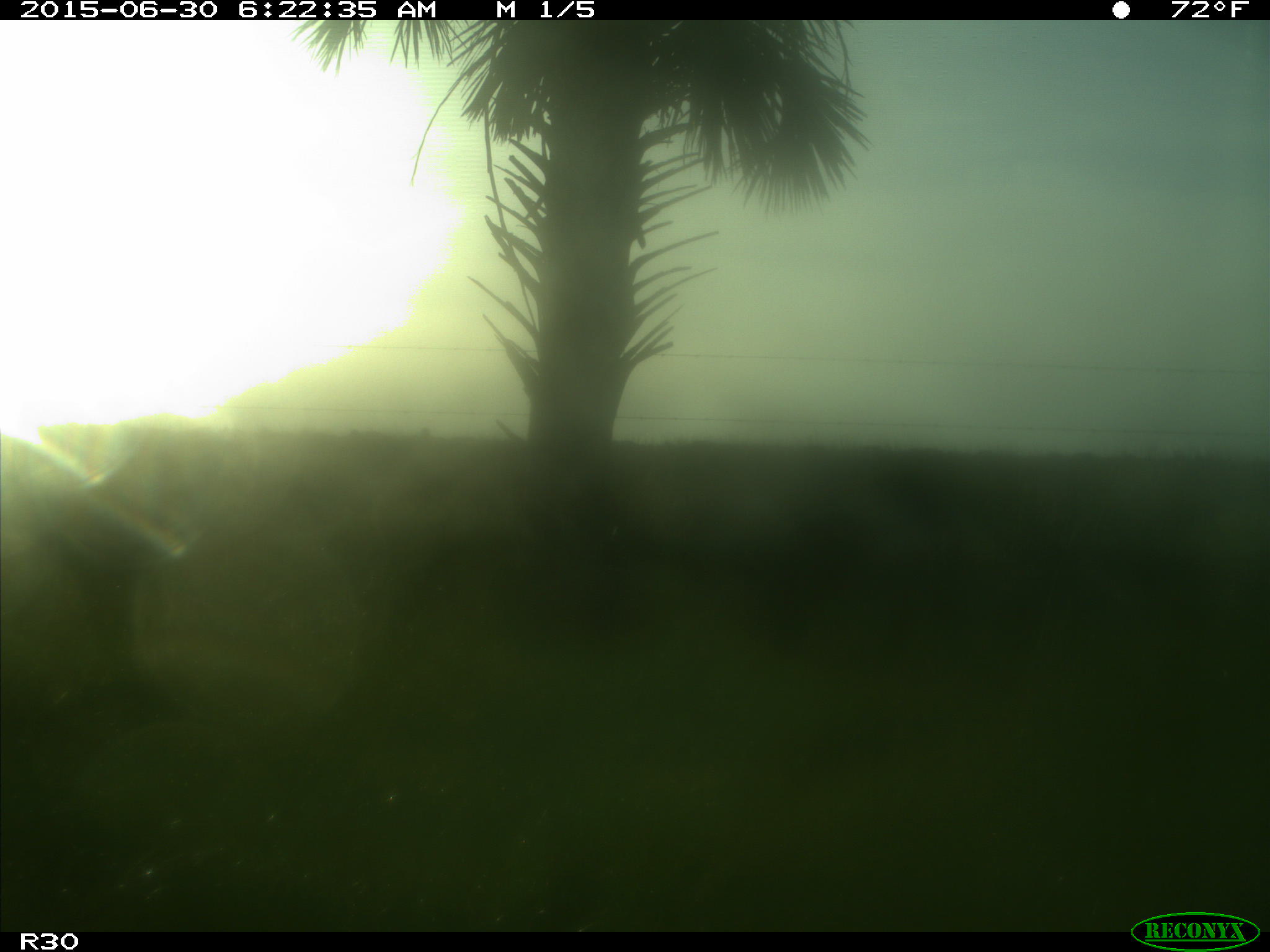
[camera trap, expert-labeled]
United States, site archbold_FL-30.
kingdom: Animalia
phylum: Chordata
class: Mammalia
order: Artiodactyla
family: Bovidae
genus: Bos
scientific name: Bos taurus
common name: domestic cow